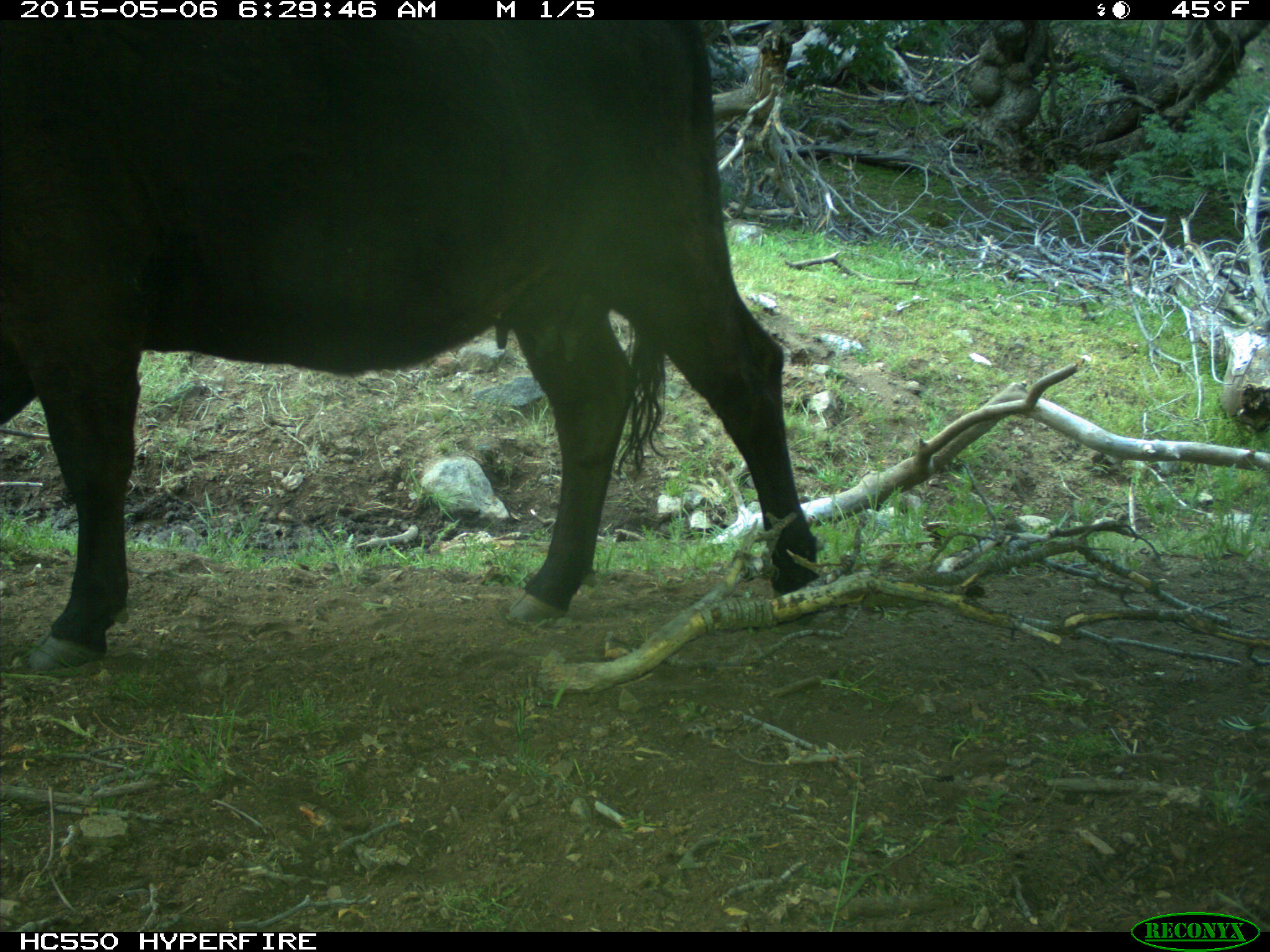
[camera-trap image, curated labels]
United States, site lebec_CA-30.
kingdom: Animalia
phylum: Chordata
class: Mammalia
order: Artiodactyla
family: Bovidae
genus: Bos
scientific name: Bos taurus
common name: domestic cow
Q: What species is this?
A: Bos taurus (domestic cow).